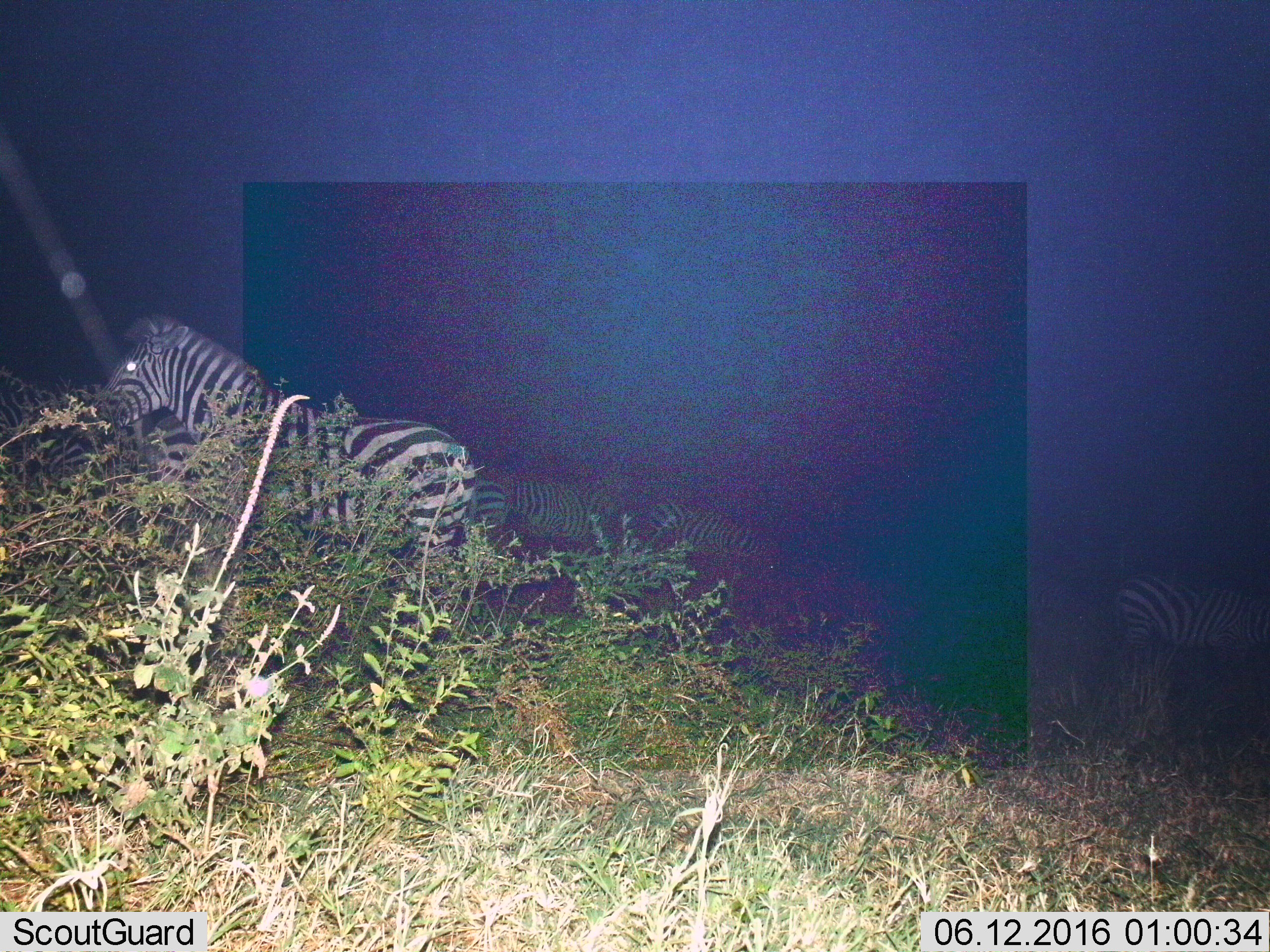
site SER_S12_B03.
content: unidentified animal